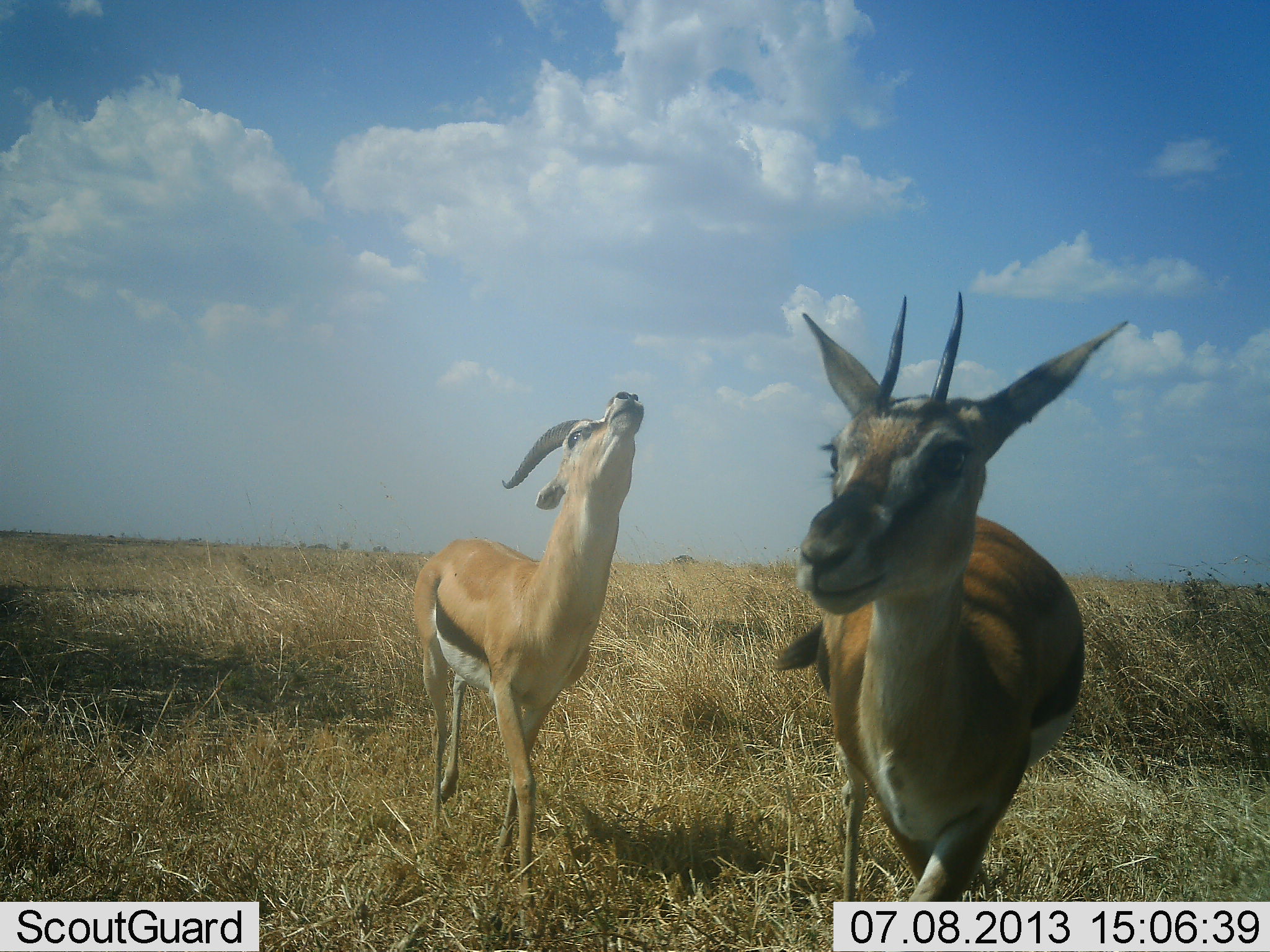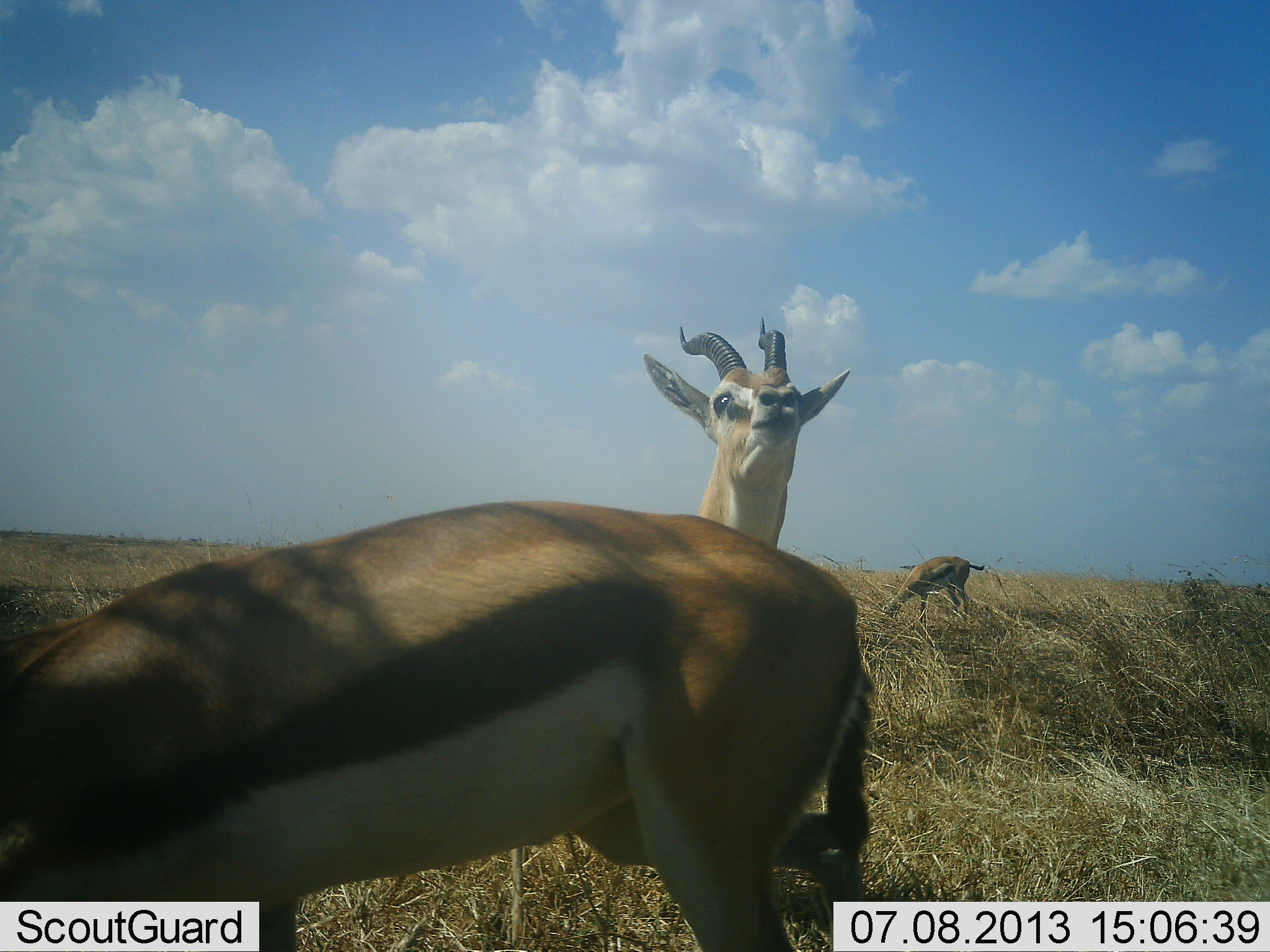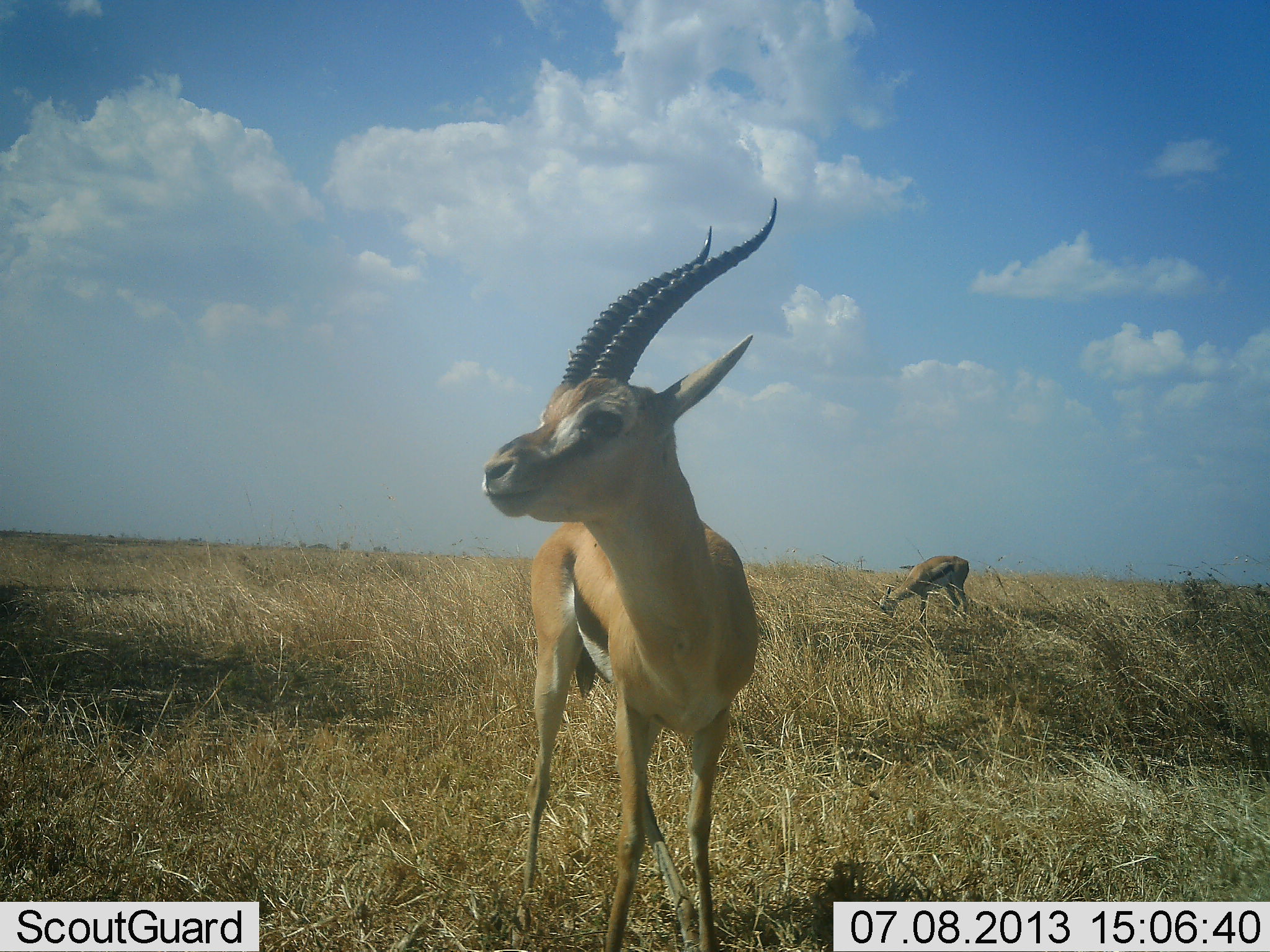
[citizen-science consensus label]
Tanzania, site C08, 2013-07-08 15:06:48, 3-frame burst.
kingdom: Animalia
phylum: Chordata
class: Mammalia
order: Artiodactyla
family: Bovidae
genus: Eudorcas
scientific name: Eudorcas thomsonii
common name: thomson's gazelle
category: gazellethomsons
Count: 3.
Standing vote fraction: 67%.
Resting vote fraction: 0%.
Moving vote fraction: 50%.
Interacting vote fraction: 50%.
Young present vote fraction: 0%.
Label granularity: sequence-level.